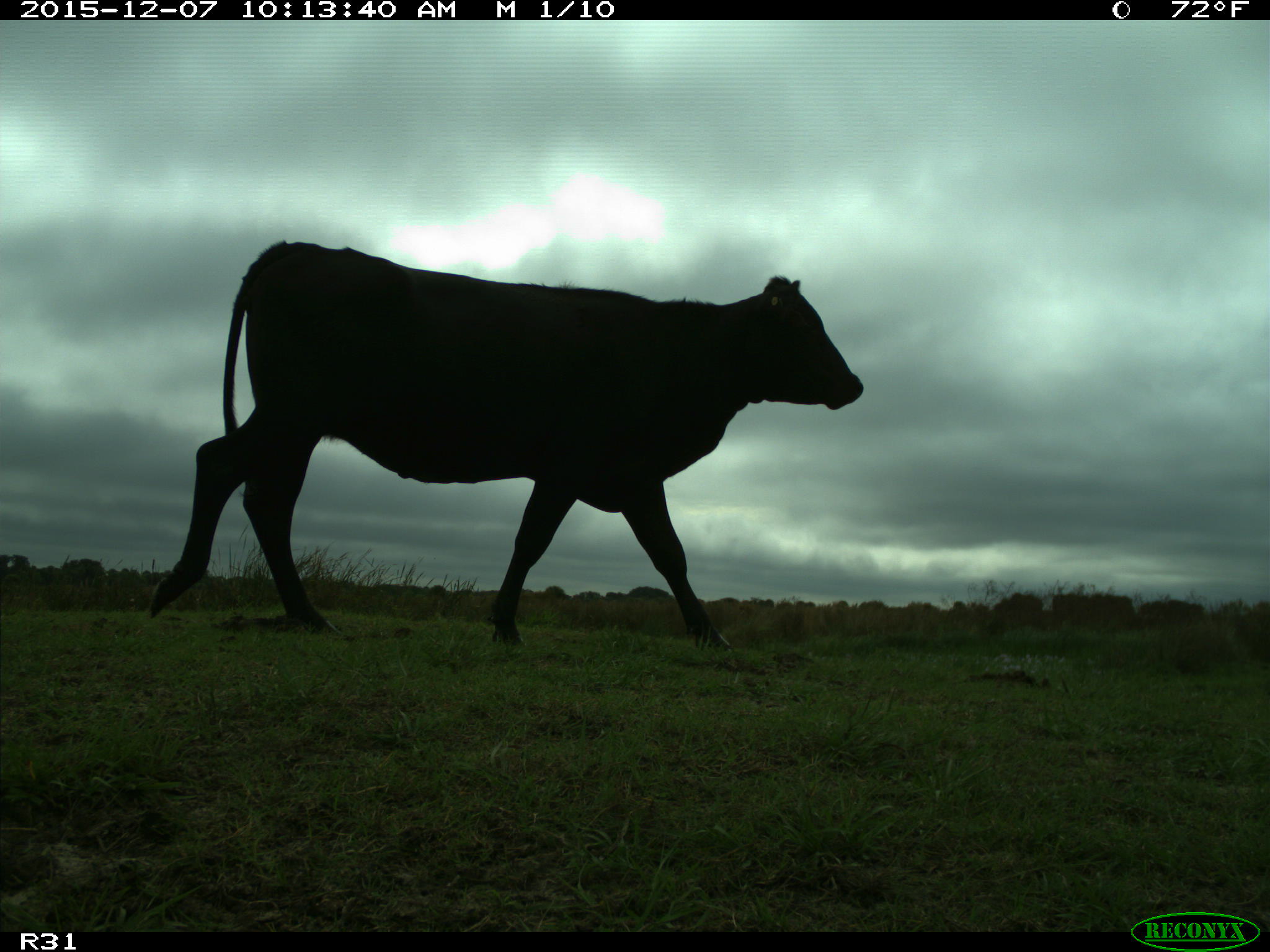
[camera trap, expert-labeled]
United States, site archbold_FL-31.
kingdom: Animalia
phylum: Chordata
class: Mammalia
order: Artiodactyla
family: Bovidae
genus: Bos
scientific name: Bos taurus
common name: domestic cow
Bos taurus (domestic cow).